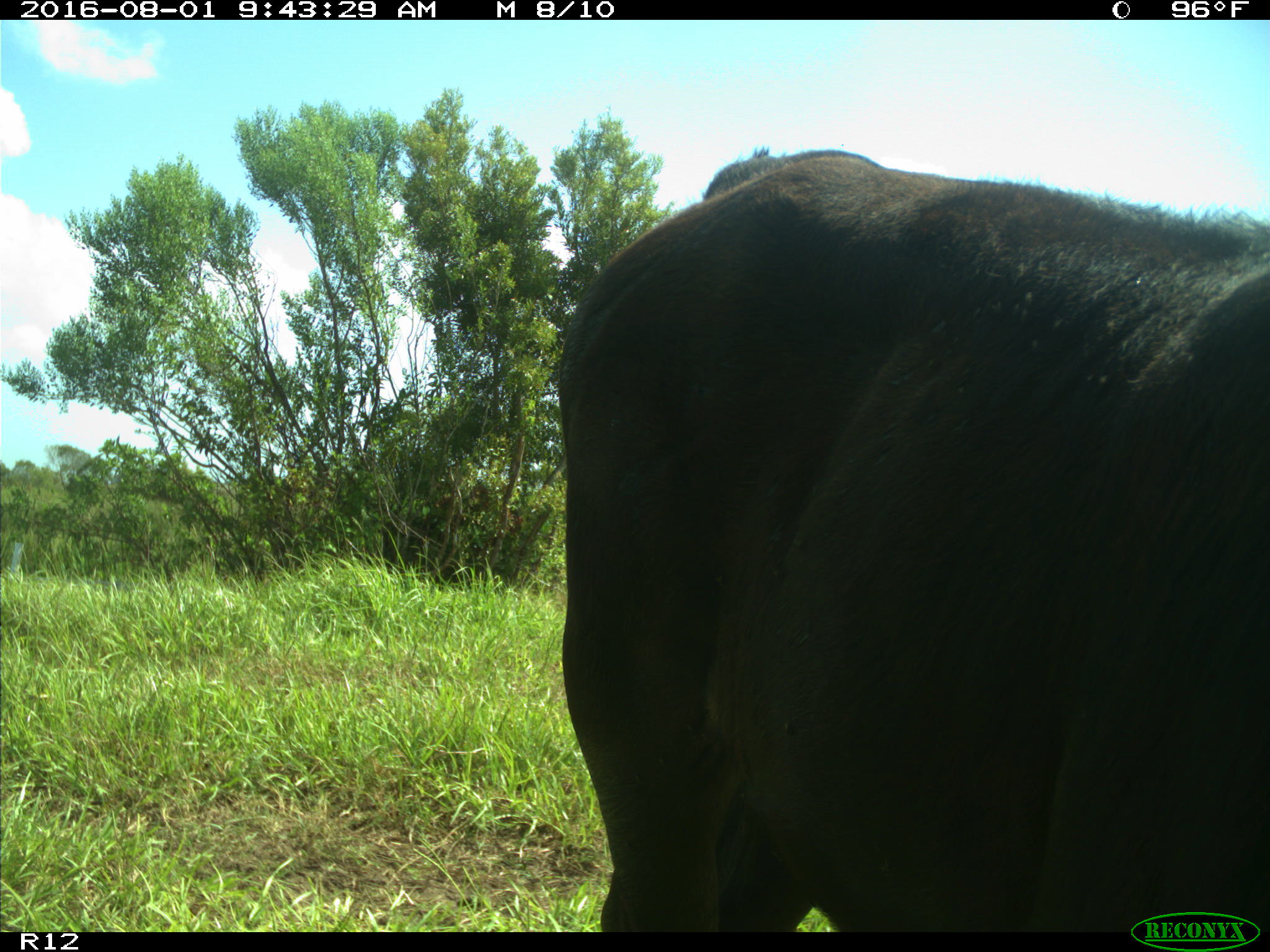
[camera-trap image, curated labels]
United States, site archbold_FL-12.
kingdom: Animalia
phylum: Chordata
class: Mammalia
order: Artiodactyla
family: Bovidae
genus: Bos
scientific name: Bos taurus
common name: domestic cow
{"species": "Bos taurus (domestic cow)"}